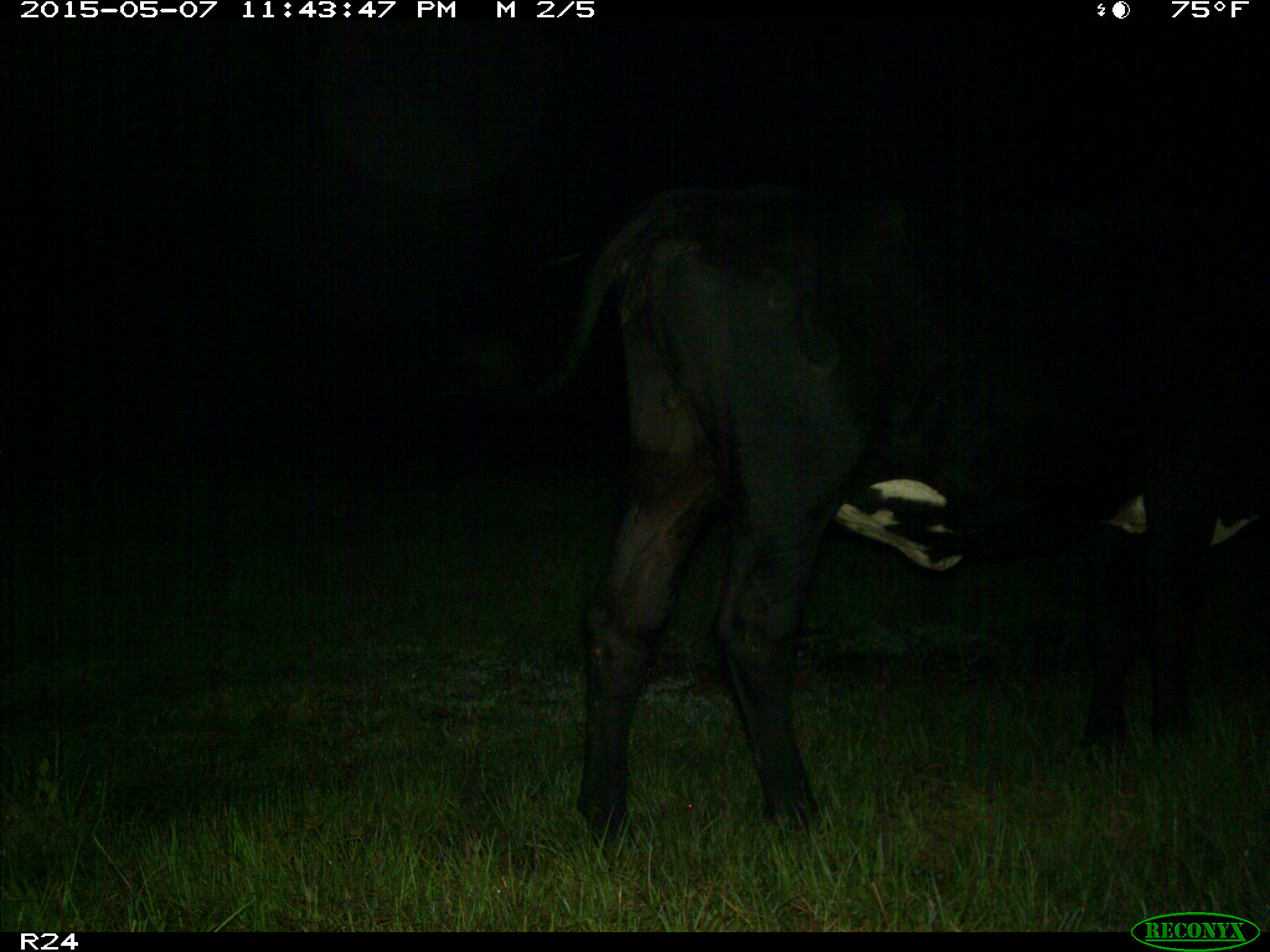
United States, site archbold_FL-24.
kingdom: Animalia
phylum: Chordata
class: Mammalia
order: Artiodactyla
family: Bovidae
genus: Bos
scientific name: Bos taurus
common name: domestic cow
Bos taurus (domestic cow).